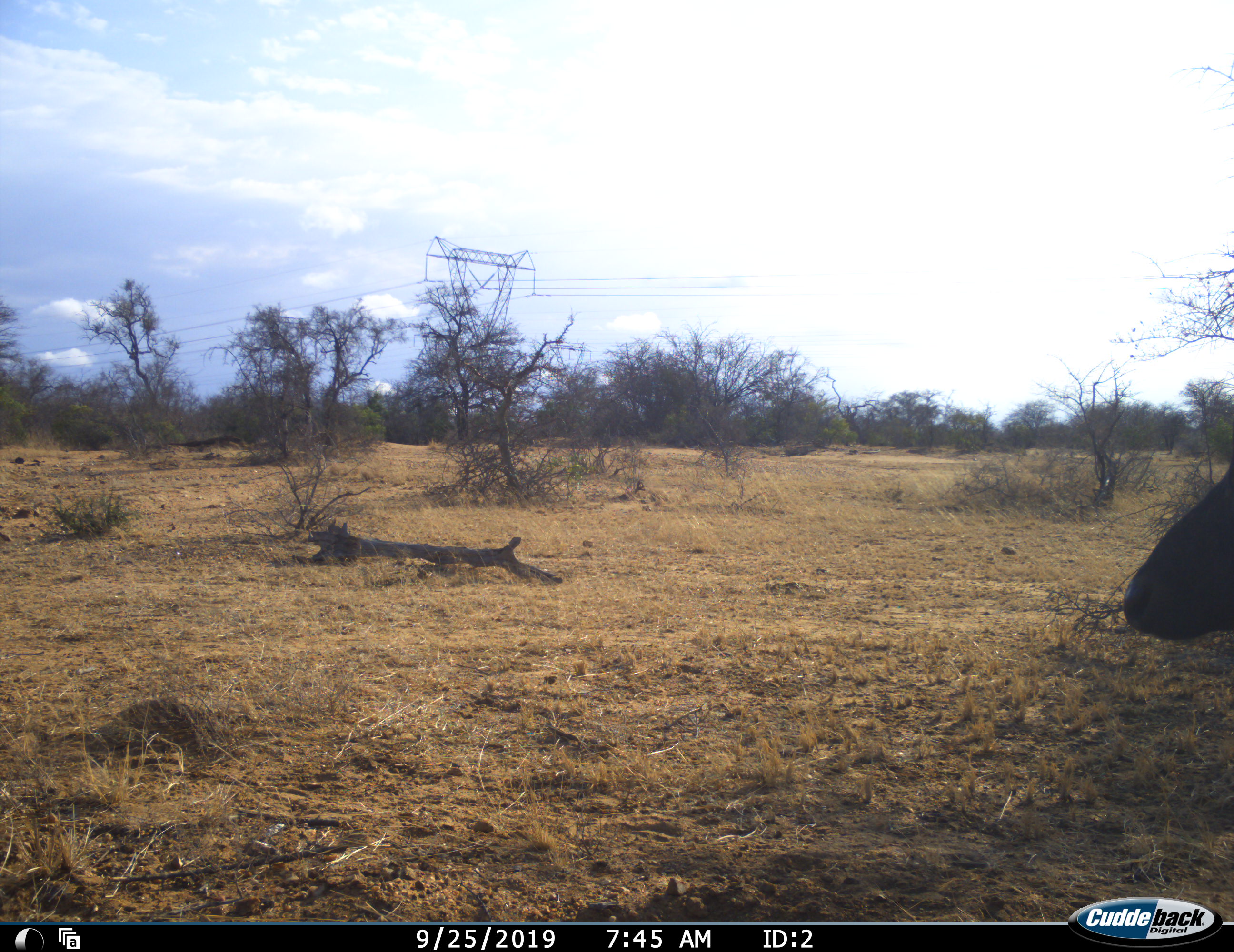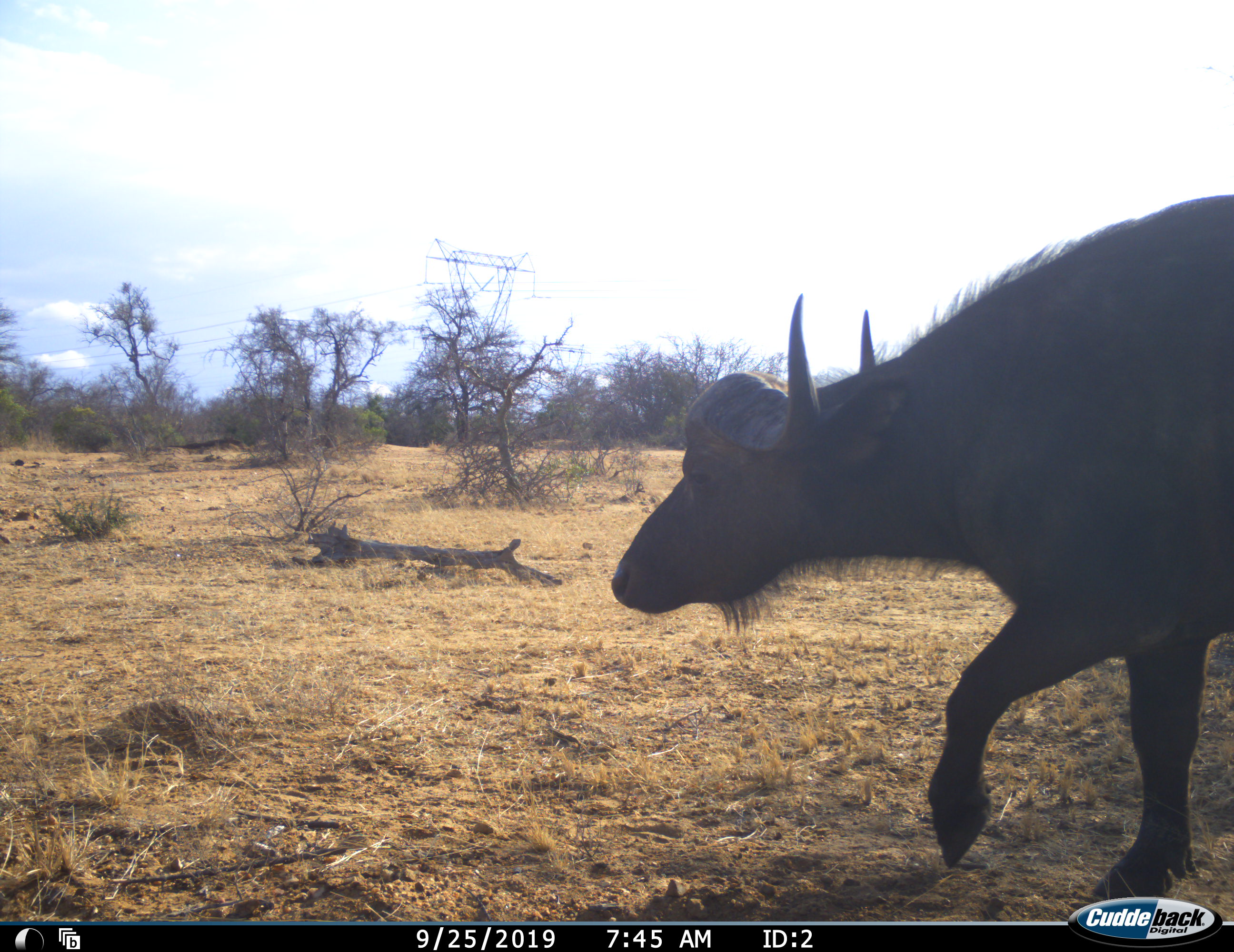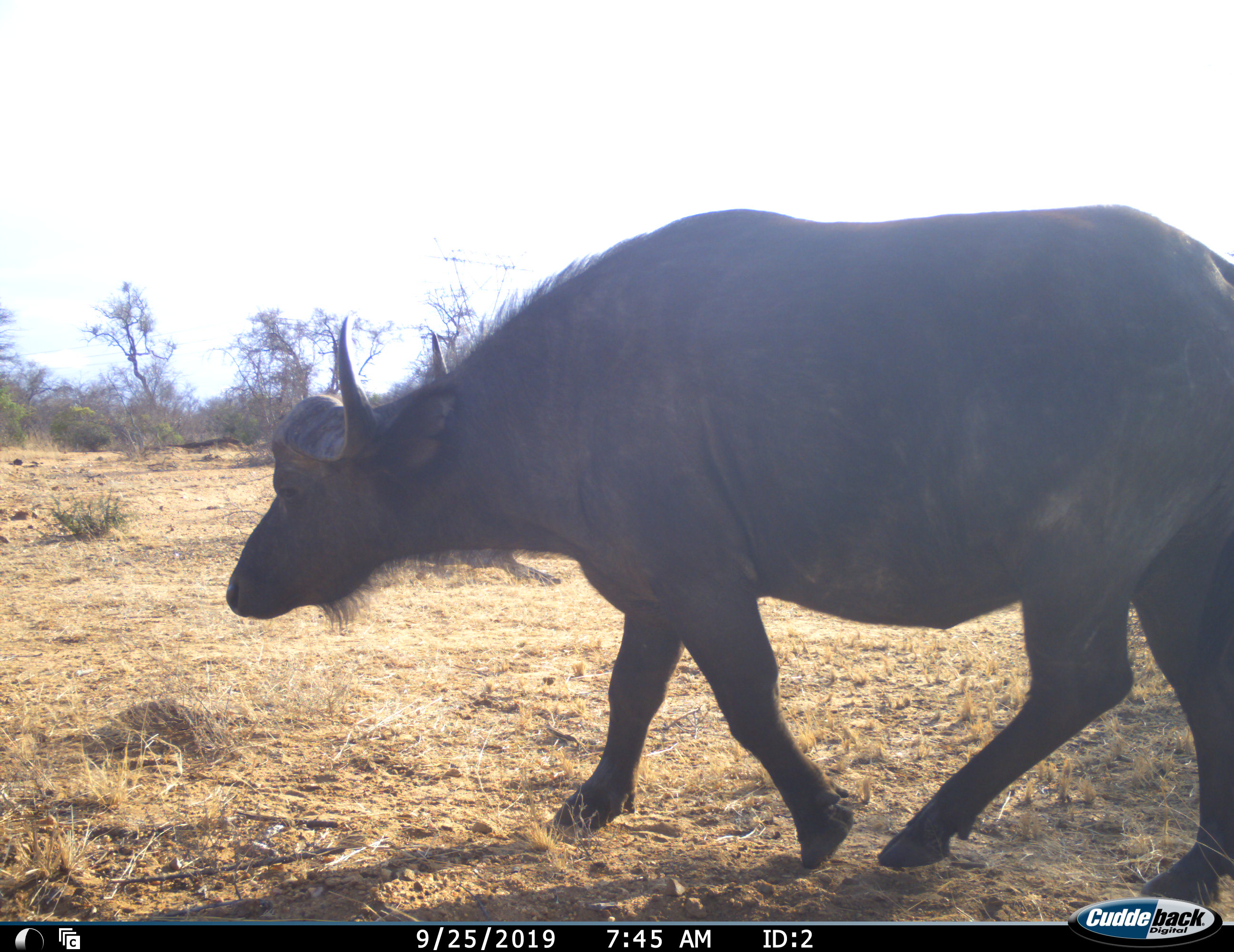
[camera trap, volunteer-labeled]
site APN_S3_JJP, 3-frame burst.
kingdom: Animalia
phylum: Chordata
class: Mammalia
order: Artiodactyla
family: Bovidae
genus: Syncerus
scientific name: Syncerus caffer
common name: african buffalo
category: buffalo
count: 1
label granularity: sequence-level